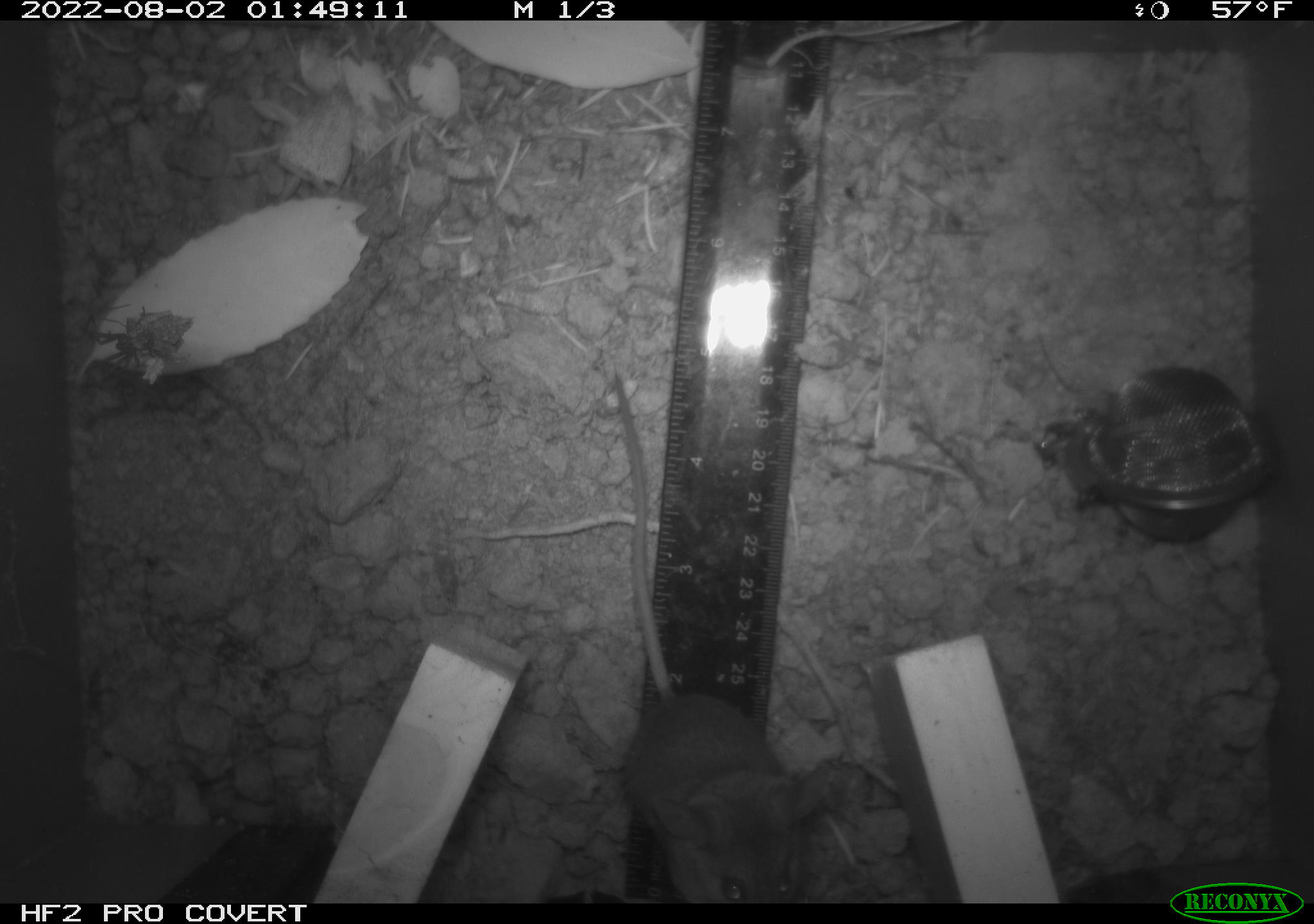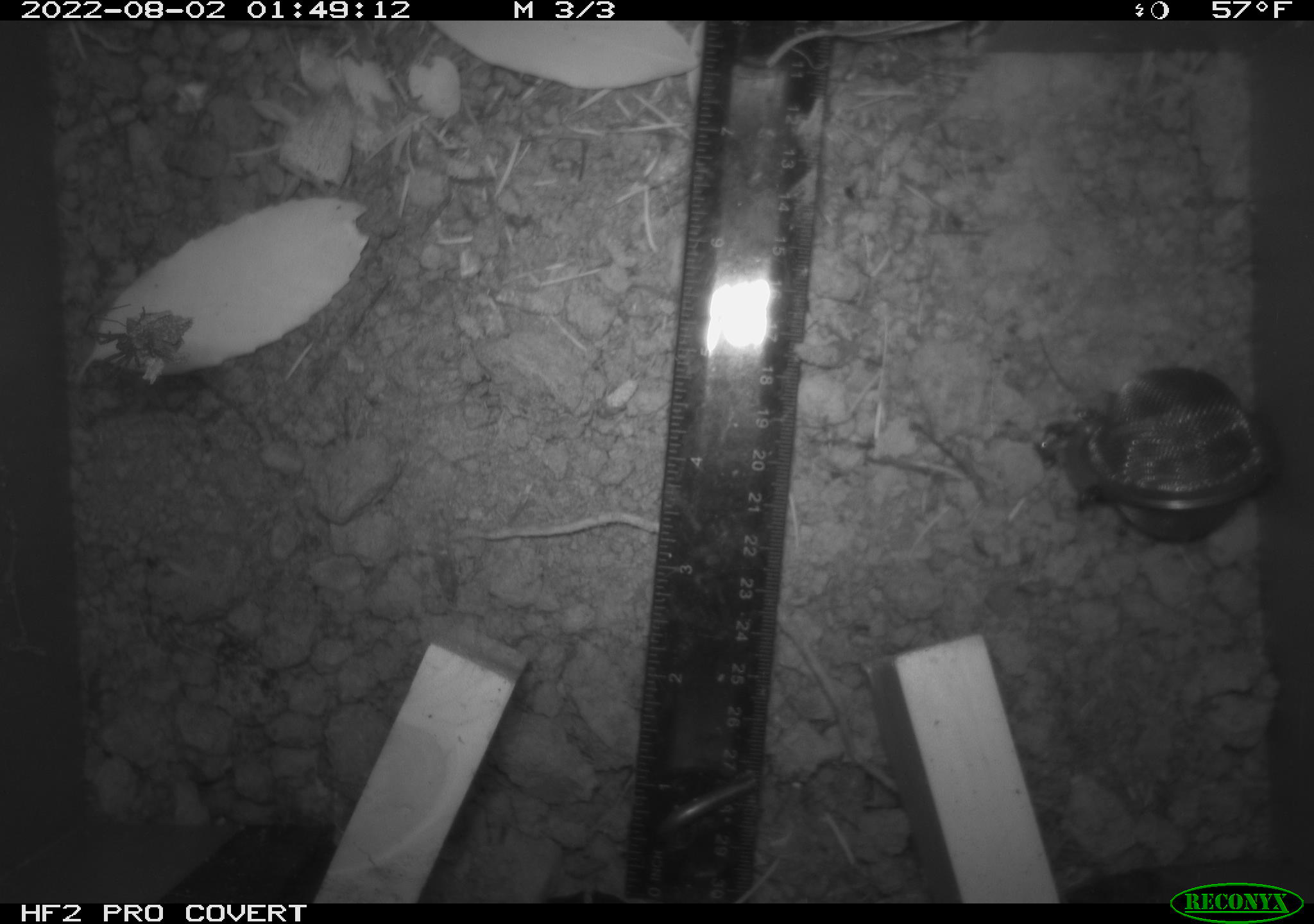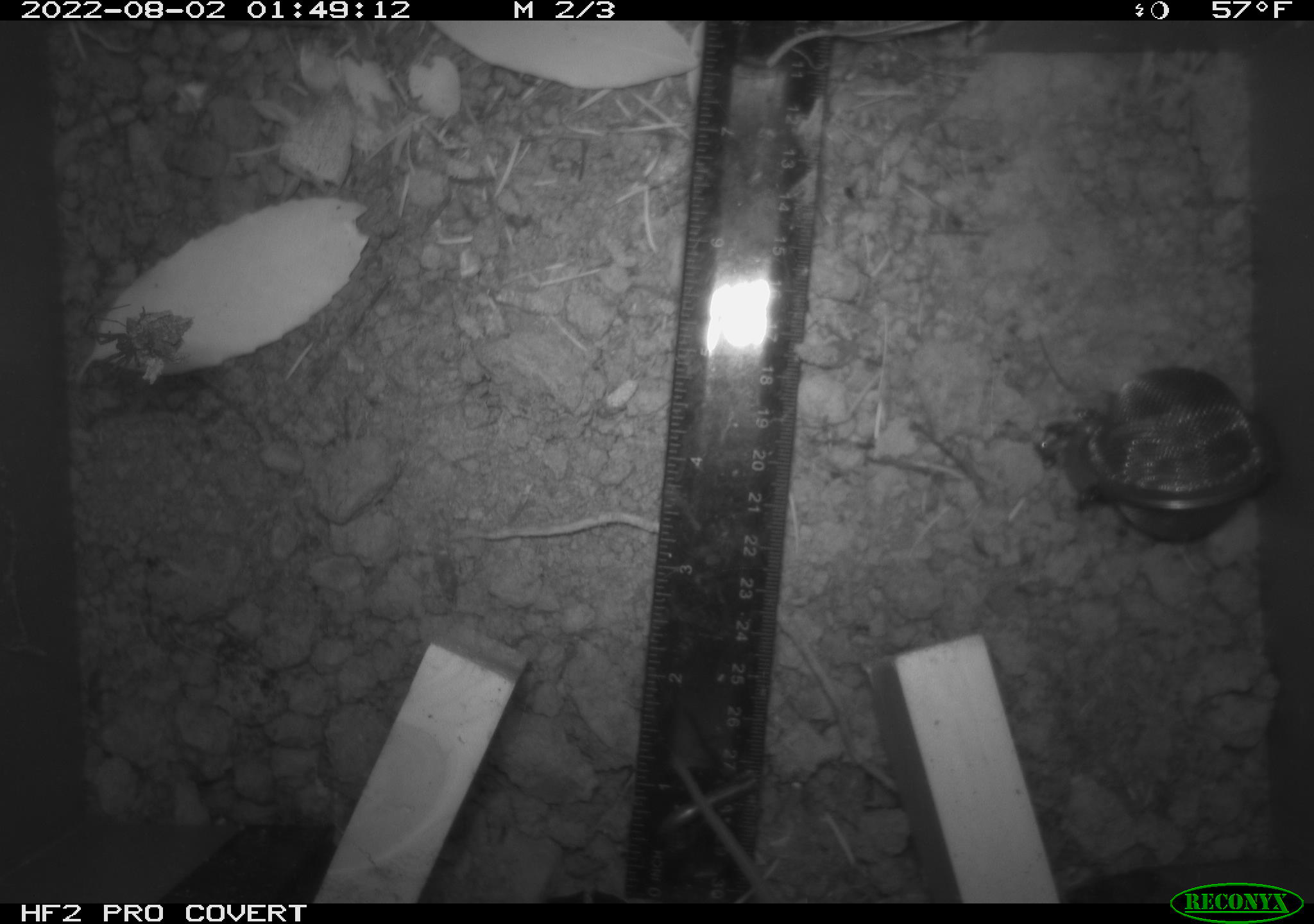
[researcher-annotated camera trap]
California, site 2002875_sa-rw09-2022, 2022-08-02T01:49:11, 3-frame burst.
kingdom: Animalia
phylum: Chordata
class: Mammalia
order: Rodentia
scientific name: Rodentia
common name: rodent